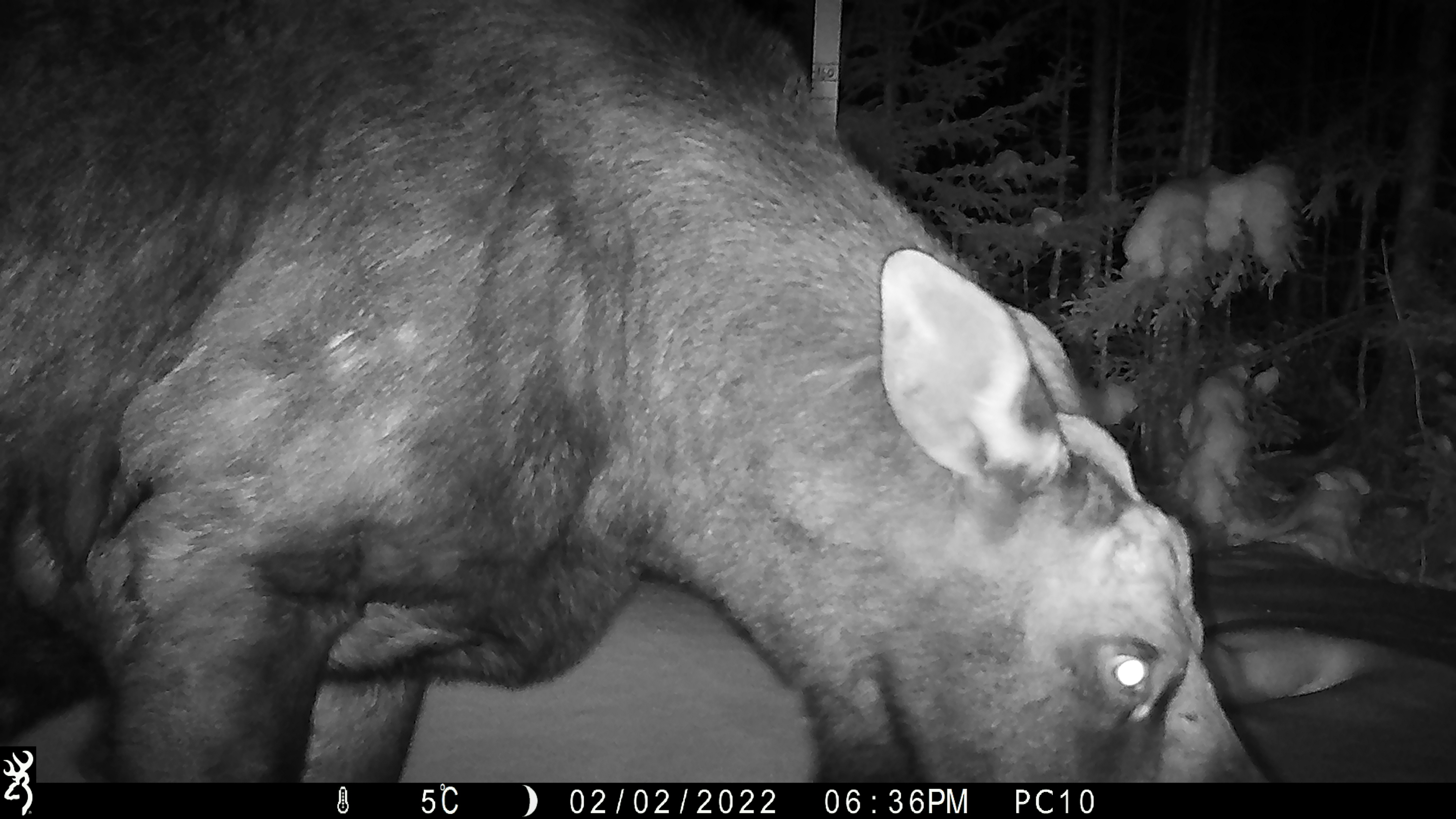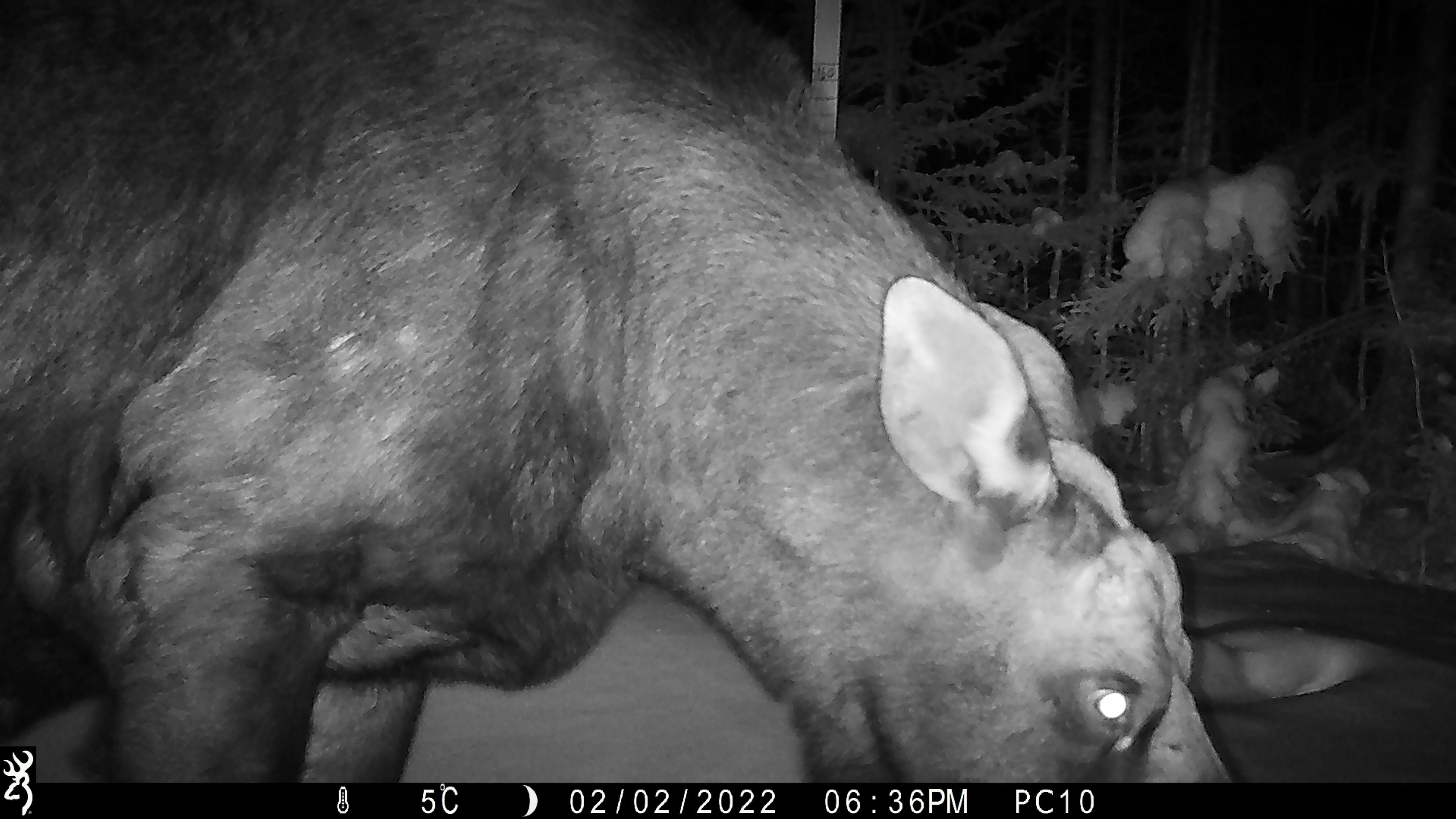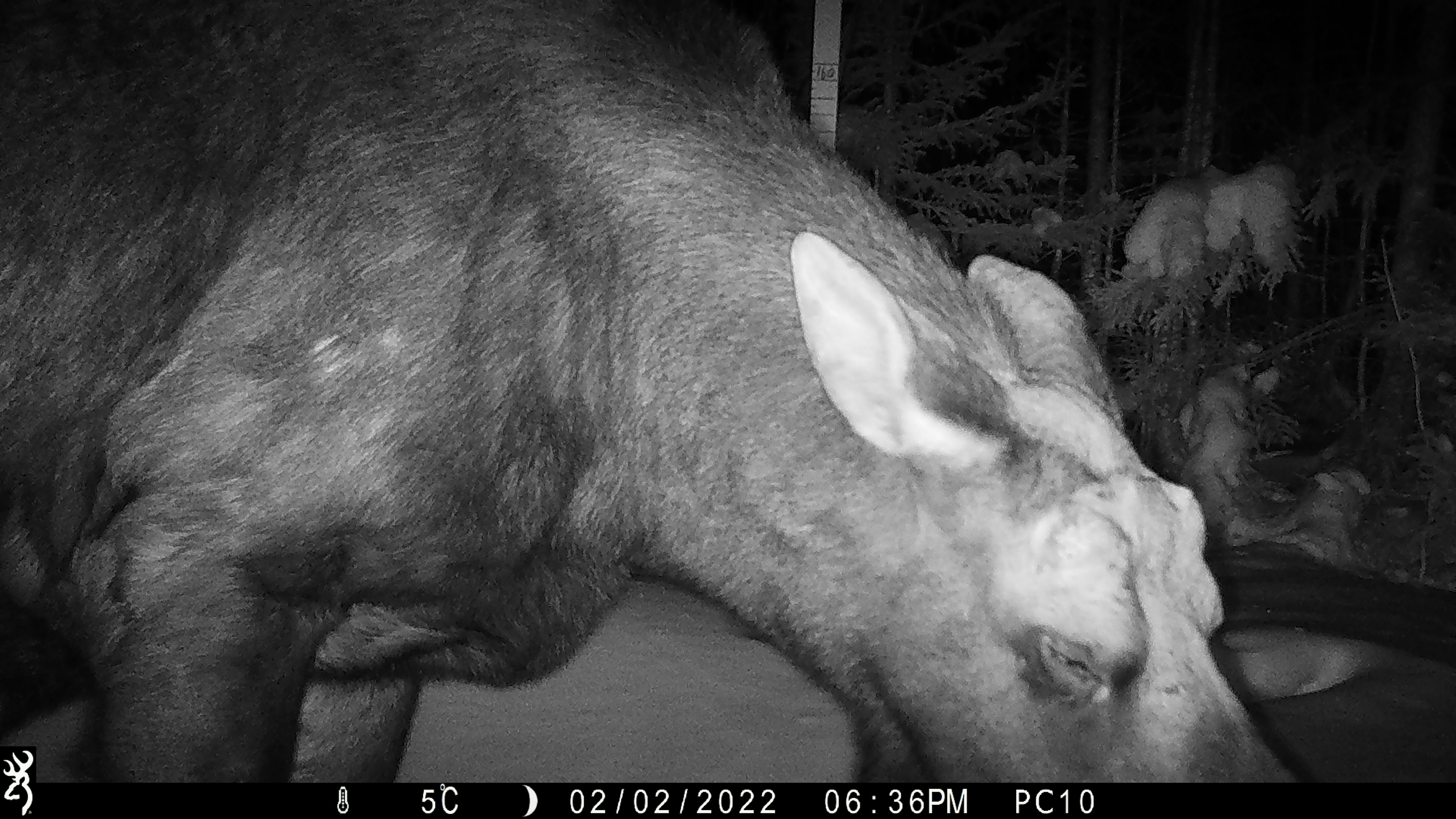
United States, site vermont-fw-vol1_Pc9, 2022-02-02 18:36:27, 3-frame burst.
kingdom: Animalia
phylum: Chordata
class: Mammalia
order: Artiodactyla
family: Cervidae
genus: Alces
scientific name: Alces alces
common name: moose